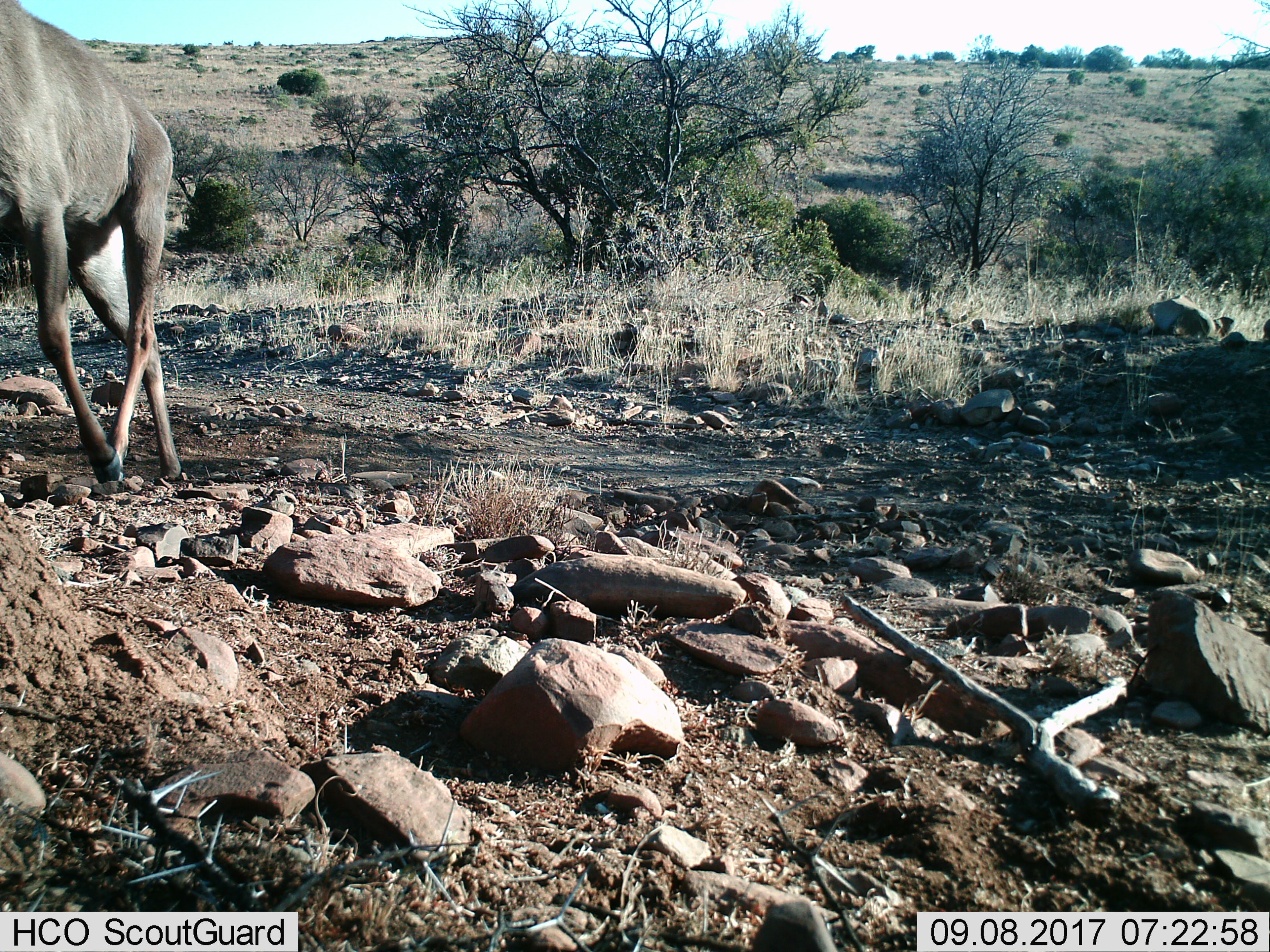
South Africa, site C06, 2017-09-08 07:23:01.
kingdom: Animalia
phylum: Chordata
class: Mammalia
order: Artiodactyla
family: Bovidae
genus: Tragelaphus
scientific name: Tragelaphus strepsiceros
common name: greater kudu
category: kudu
Kudu (greater kudu) (Tragelaphus strepsiceros), count 1. Behavior (volunteer vote fractions): standing 33%, resting 0%, moving 100%, interacting 0%. Young present (vote fraction): 0%. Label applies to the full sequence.